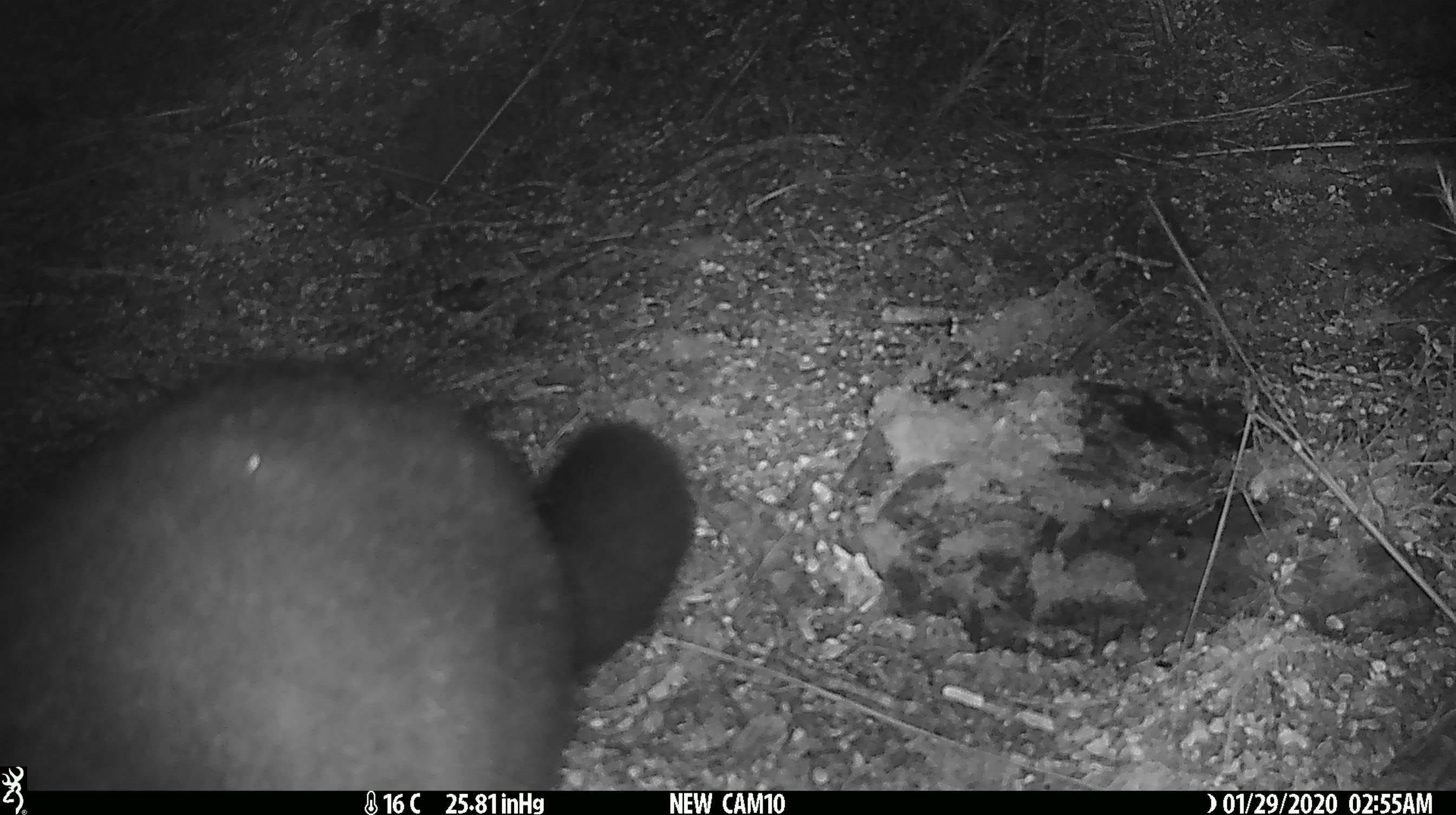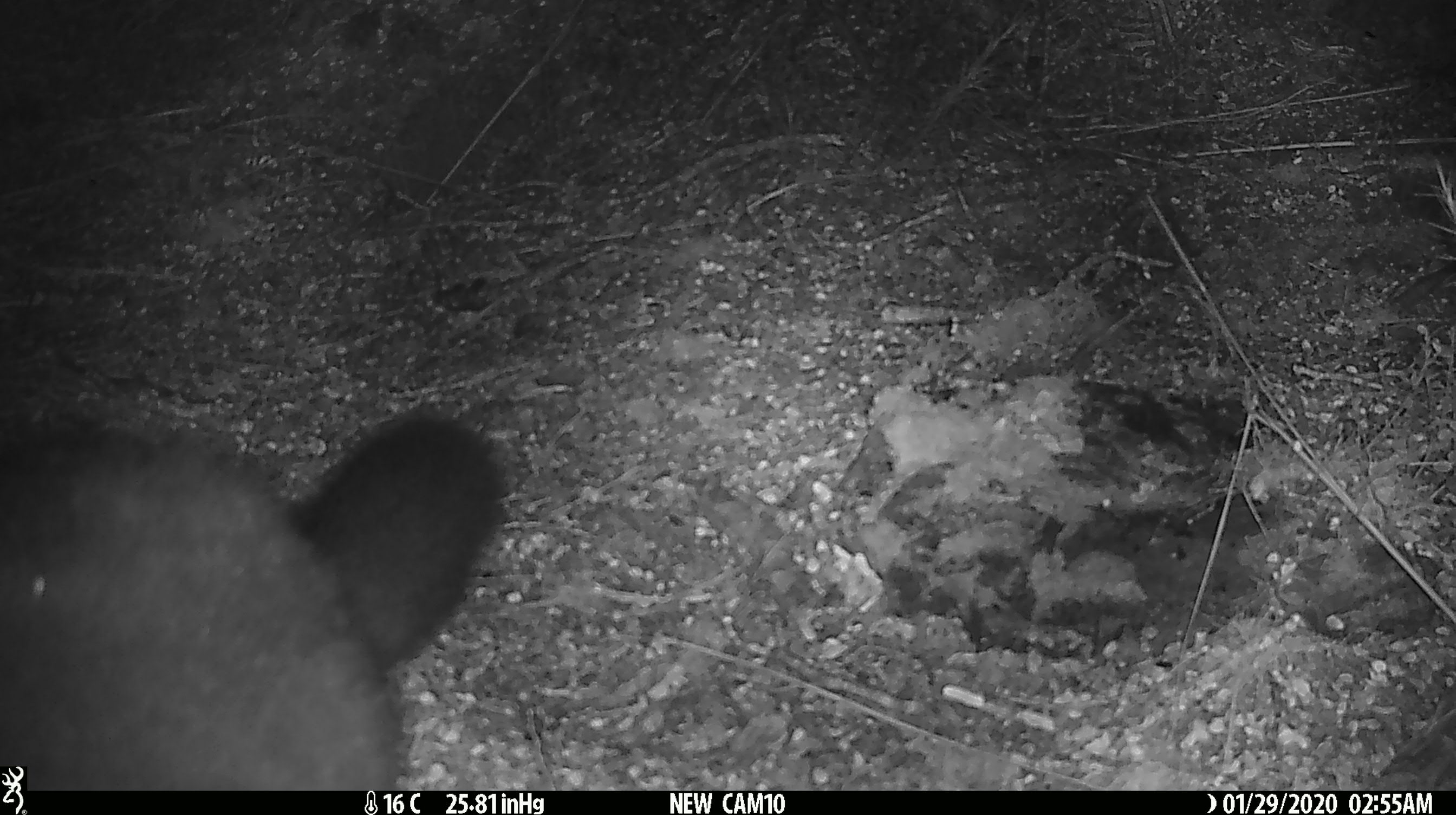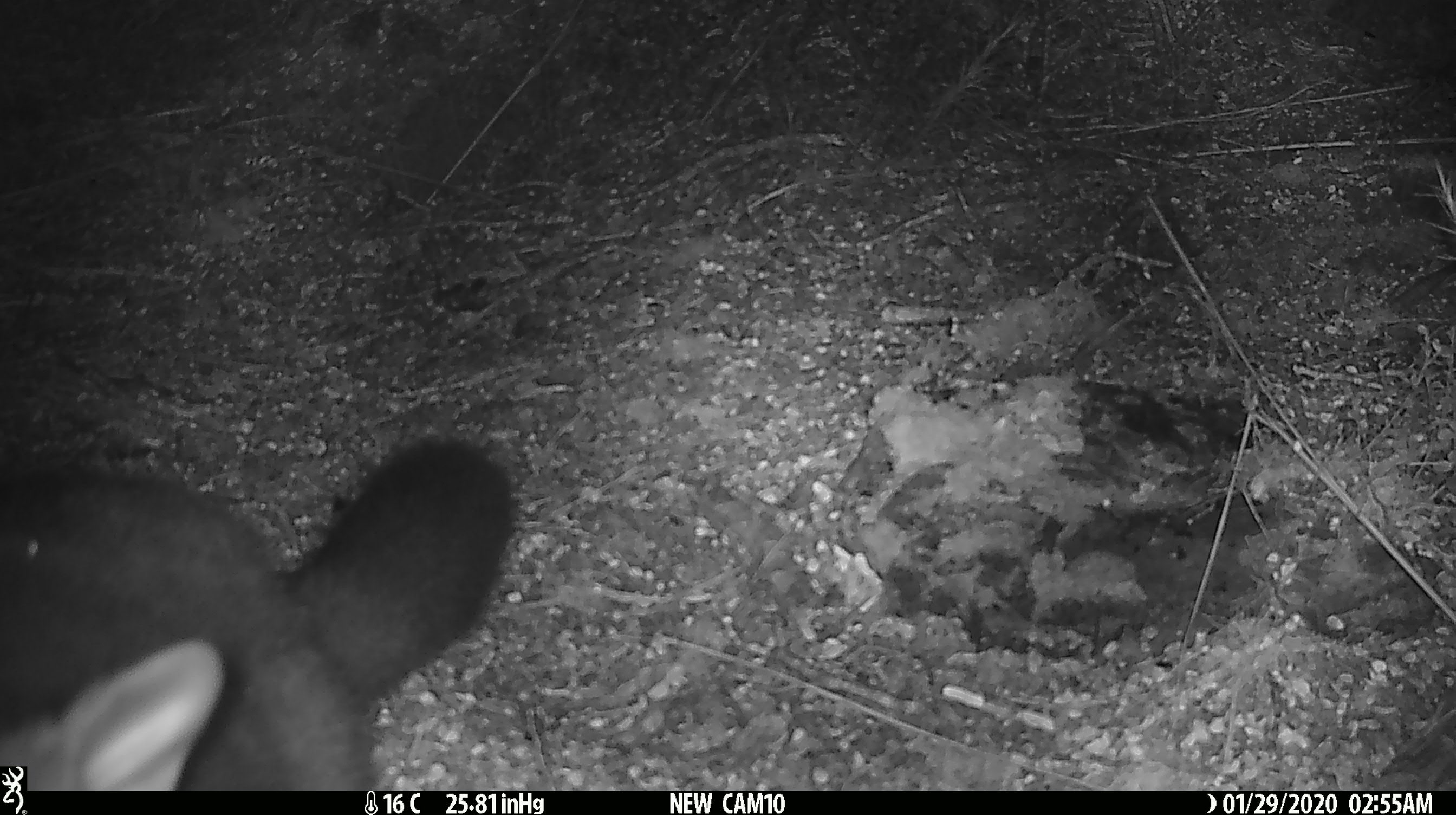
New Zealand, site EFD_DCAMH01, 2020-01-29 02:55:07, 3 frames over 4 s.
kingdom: Animalia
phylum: Chordata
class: Mammalia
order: Diprotodontia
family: Phalangeridae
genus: Trichosurus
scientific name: Trichosurus vulpecula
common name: common brushtail possum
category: possum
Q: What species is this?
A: Possum (common brushtail possum) (Trichosurus vulpecula).